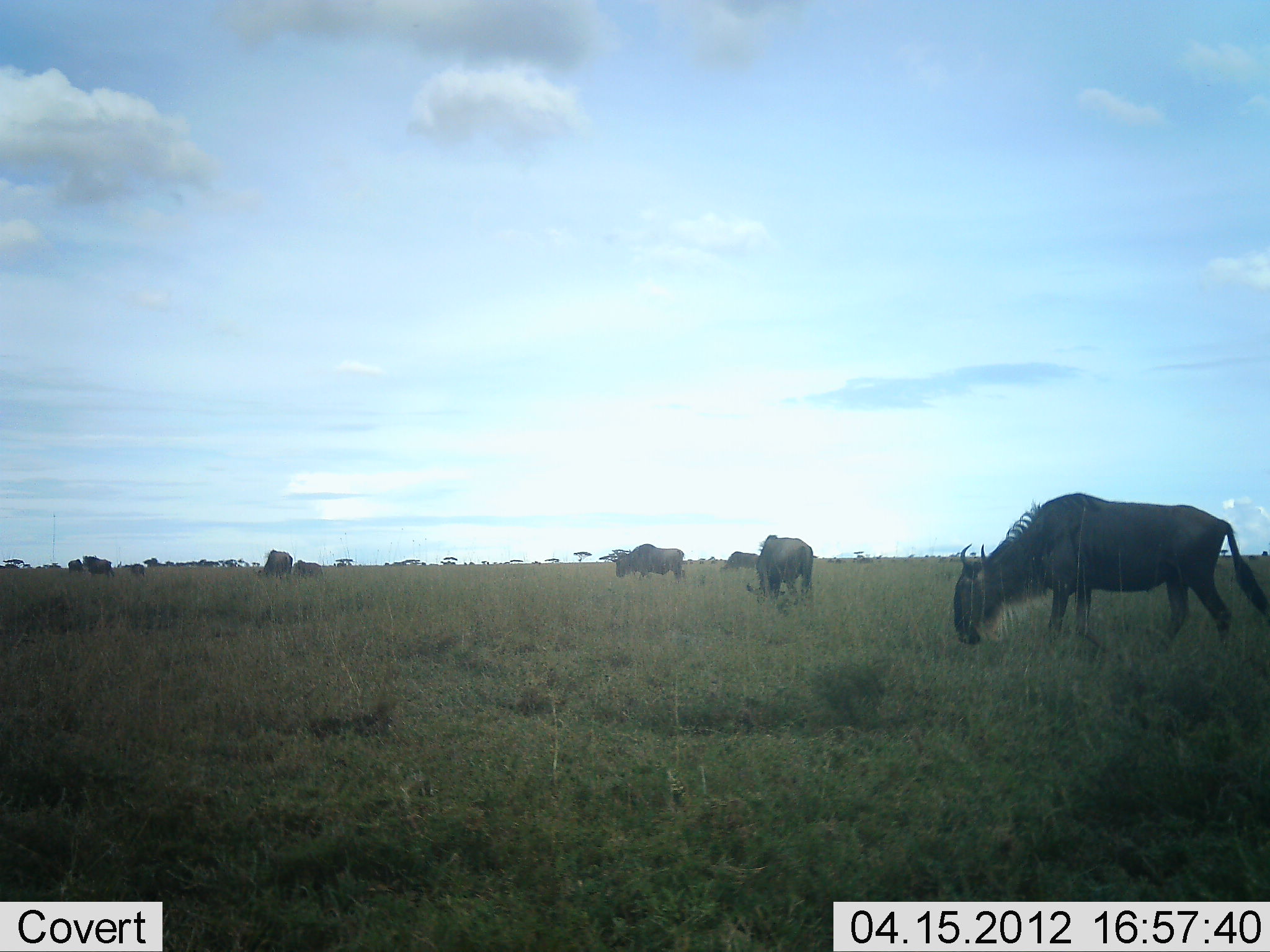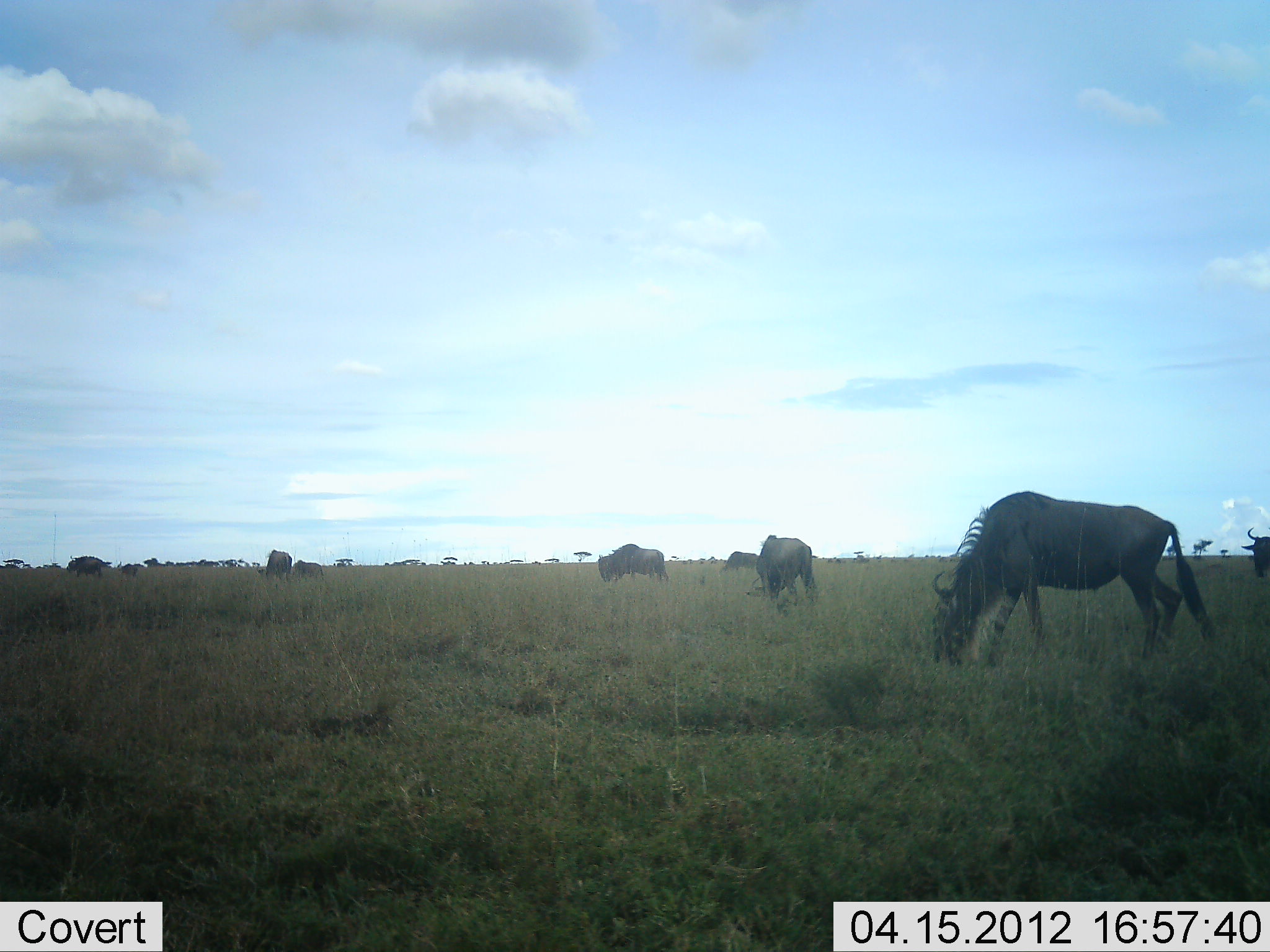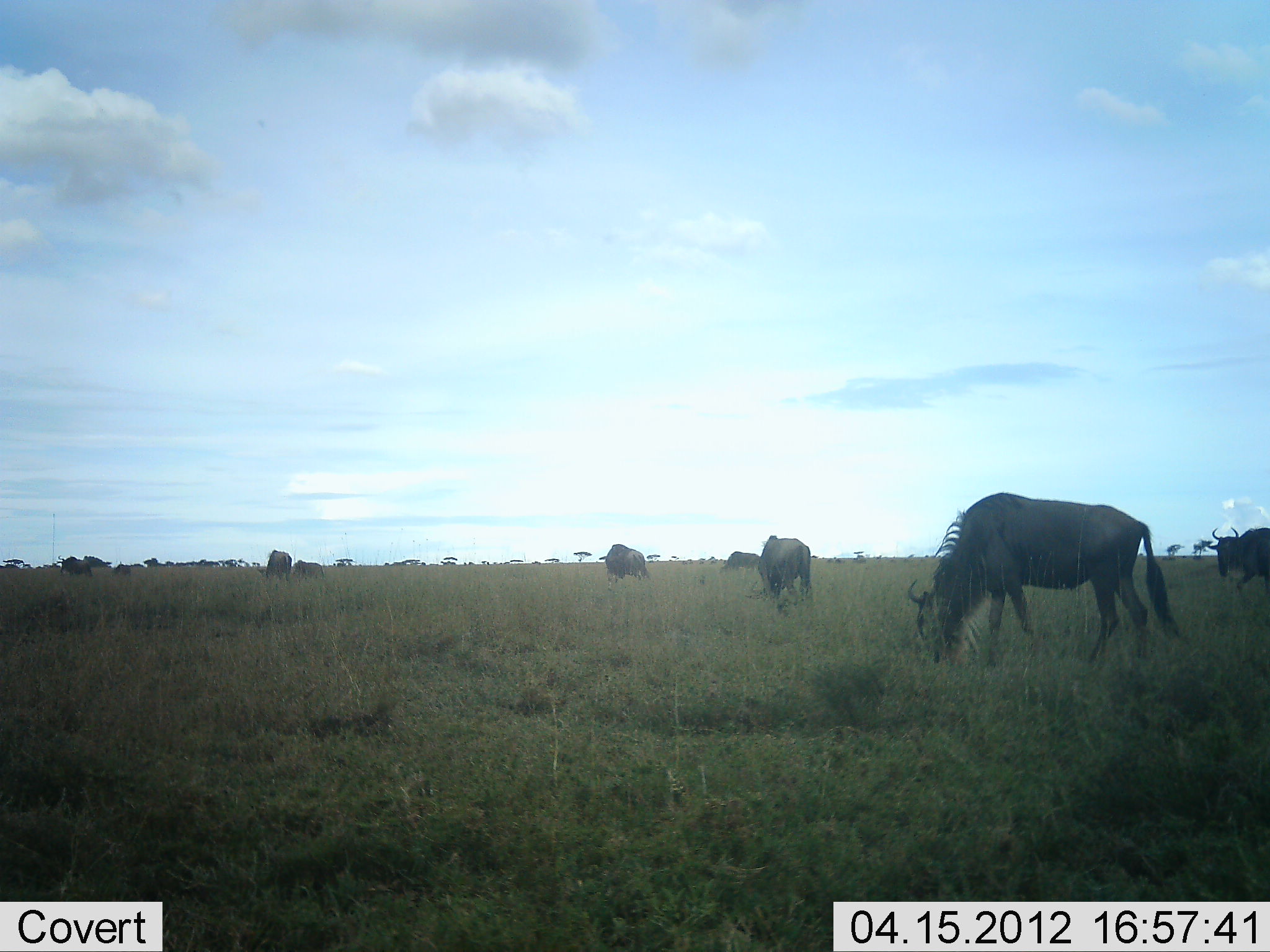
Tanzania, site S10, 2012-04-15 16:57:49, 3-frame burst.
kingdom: Animalia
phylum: Chordata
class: Mammalia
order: Artiodactyla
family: Bovidae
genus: Connochaetes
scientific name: Connochaetes taurinus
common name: blue wildebeest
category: wildebeest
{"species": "wildebeest (blue wildebeest) (Connochaetes taurinus)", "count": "9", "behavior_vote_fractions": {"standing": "0%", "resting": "0%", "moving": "18%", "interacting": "0%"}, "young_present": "18%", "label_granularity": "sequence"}